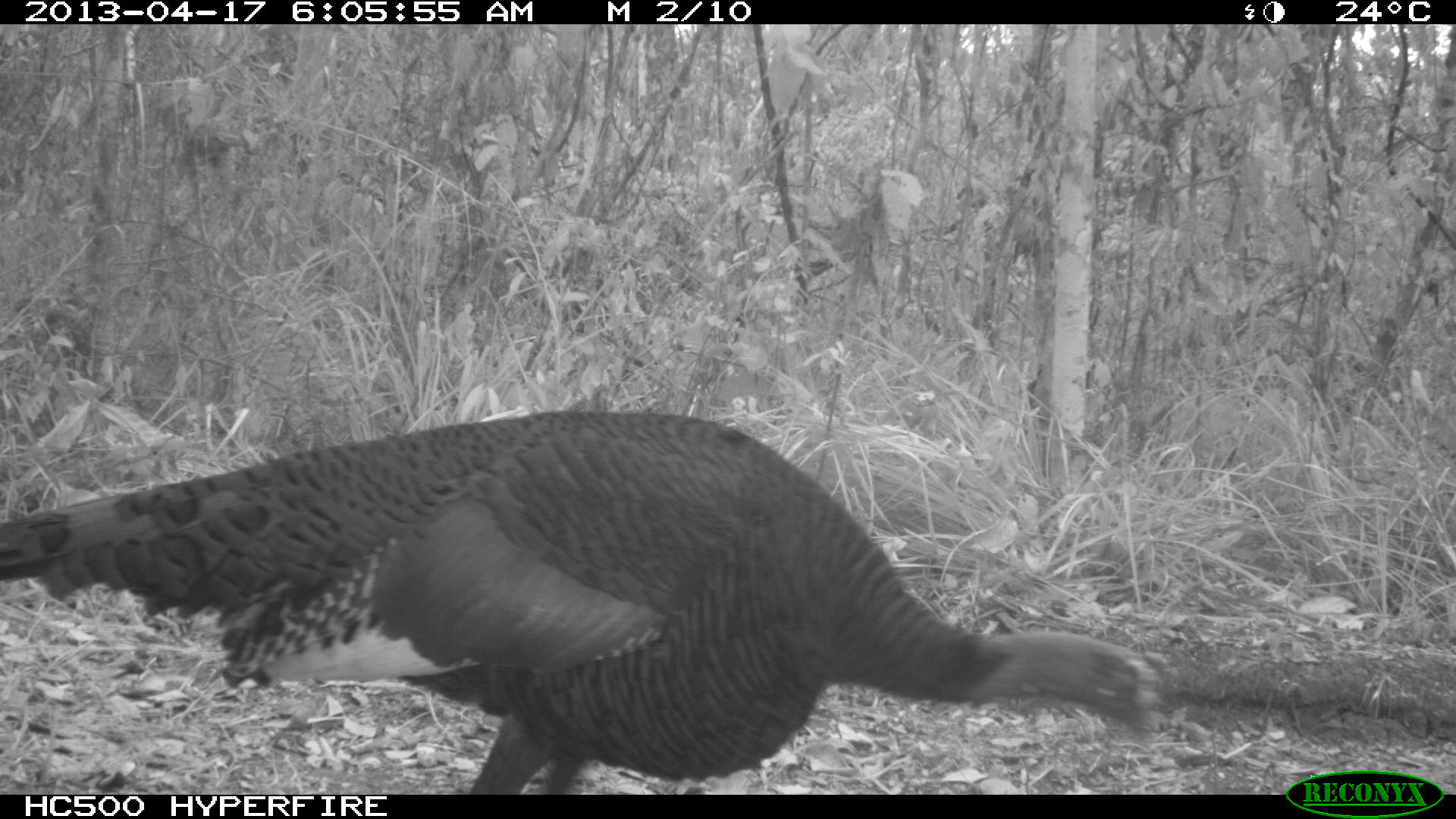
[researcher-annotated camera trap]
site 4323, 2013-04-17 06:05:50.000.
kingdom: Animalia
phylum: Chordata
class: Aves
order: Galliformes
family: Phasianidae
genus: Meleagris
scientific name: Meleagris ocellata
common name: ocellated turkey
Meleagris ocellata (ocellated turkey), count 1, sex female.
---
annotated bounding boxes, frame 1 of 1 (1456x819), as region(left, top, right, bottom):
meleagris ocellata: region(0, 409, 1159, 794)